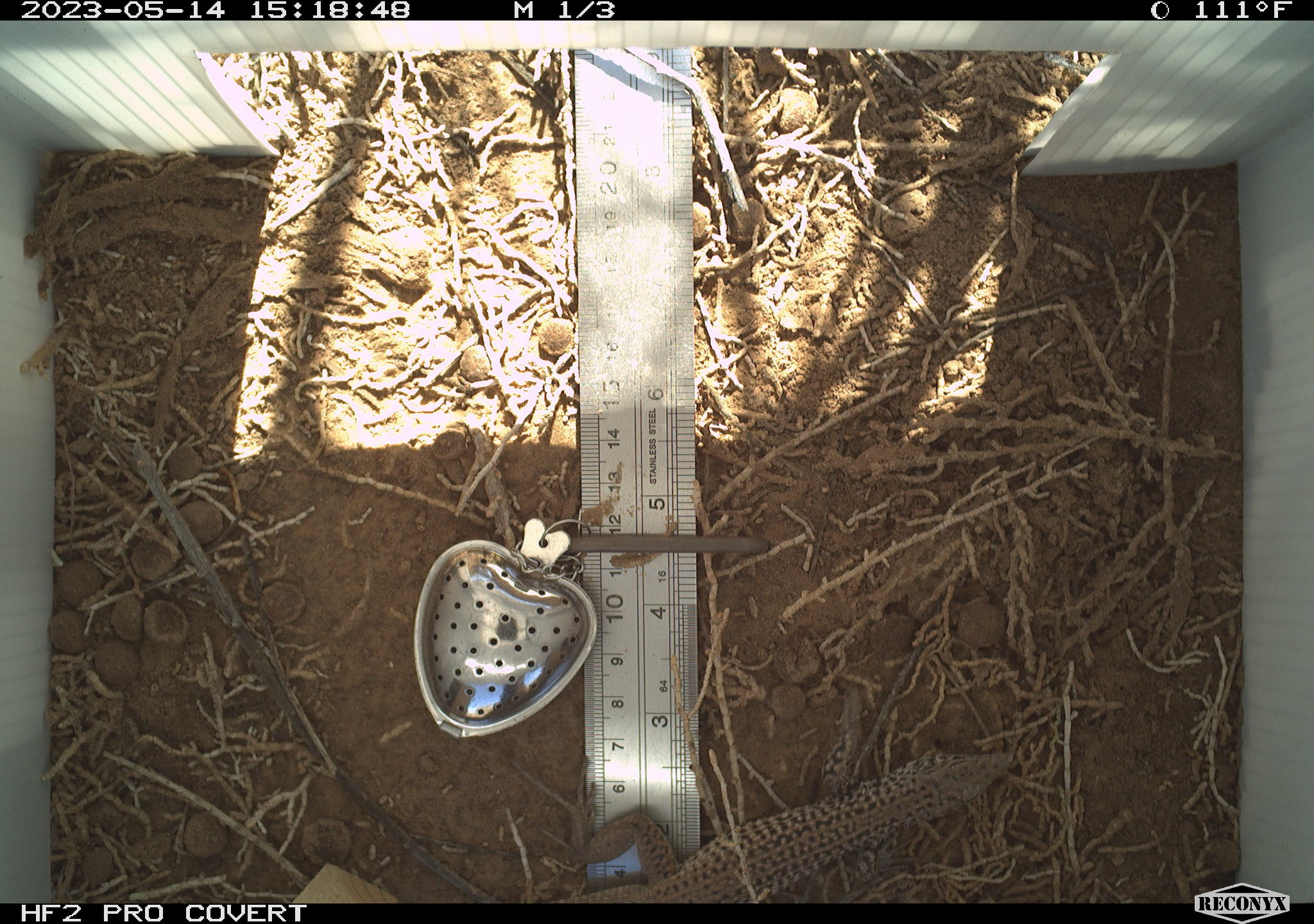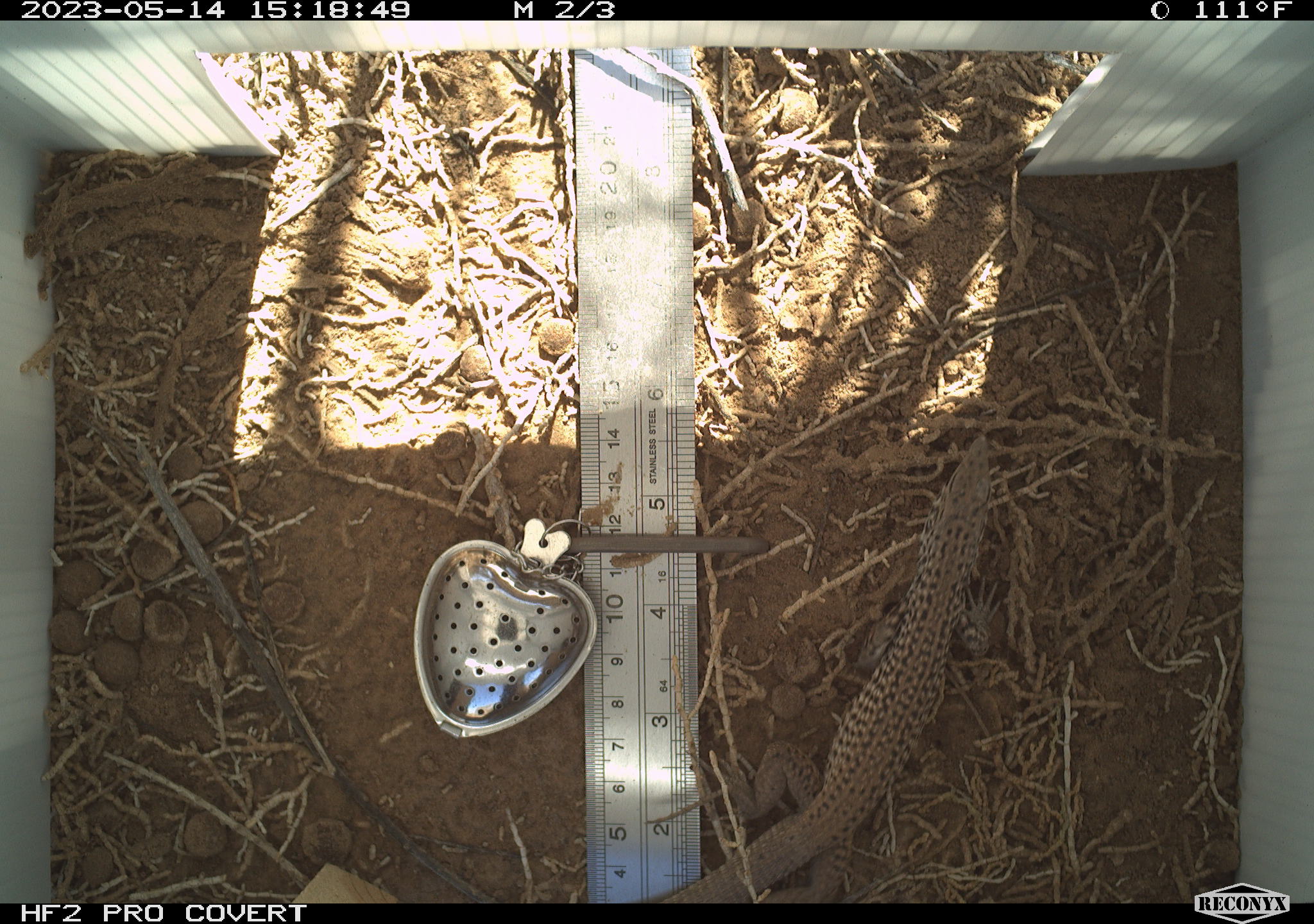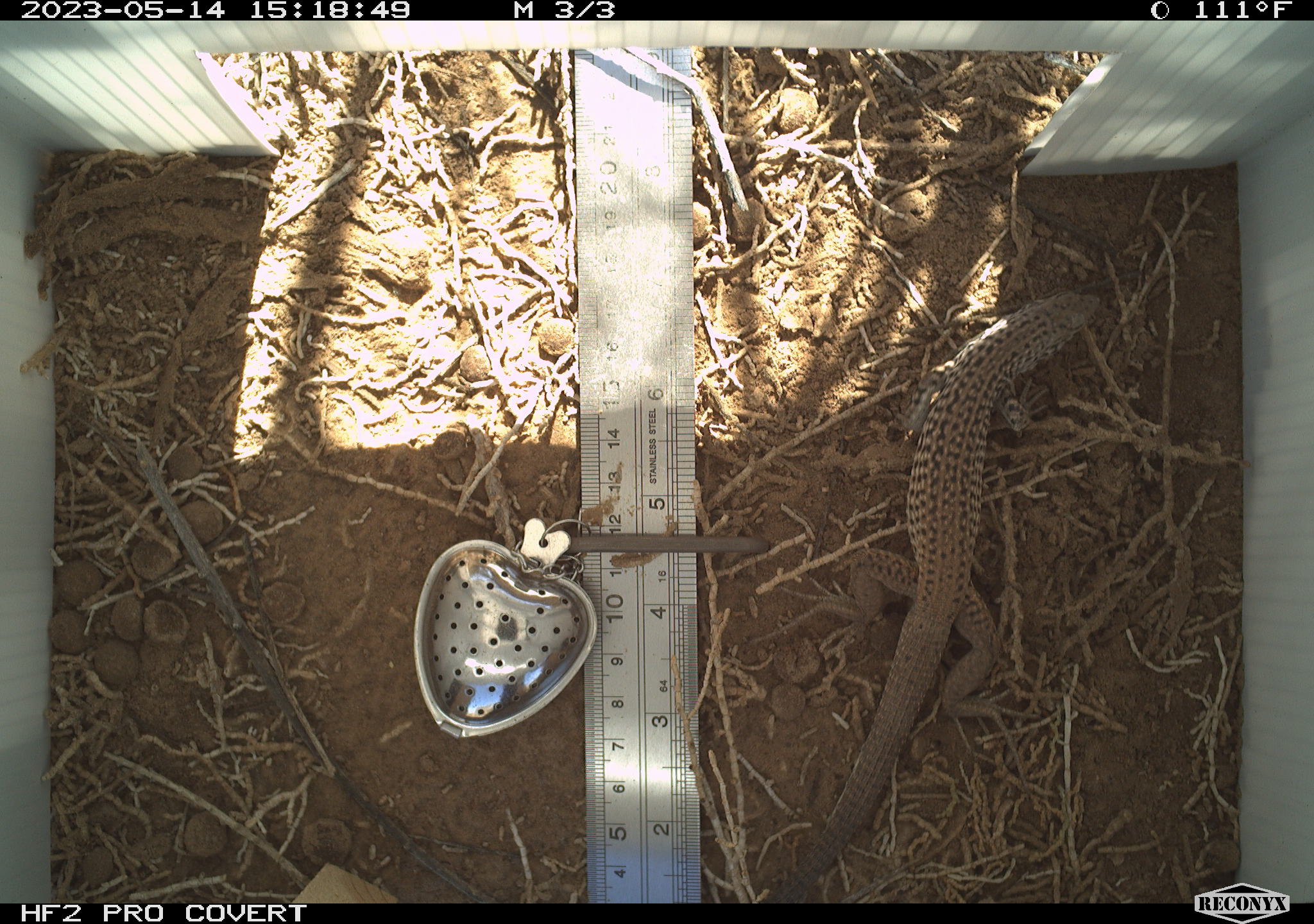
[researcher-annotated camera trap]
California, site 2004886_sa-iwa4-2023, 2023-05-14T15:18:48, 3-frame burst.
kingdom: Animalia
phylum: Chordata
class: Reptilia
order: Squamata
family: Teiidae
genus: Aspidoscelis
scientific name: Aspidoscelis tigris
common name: western whiptail